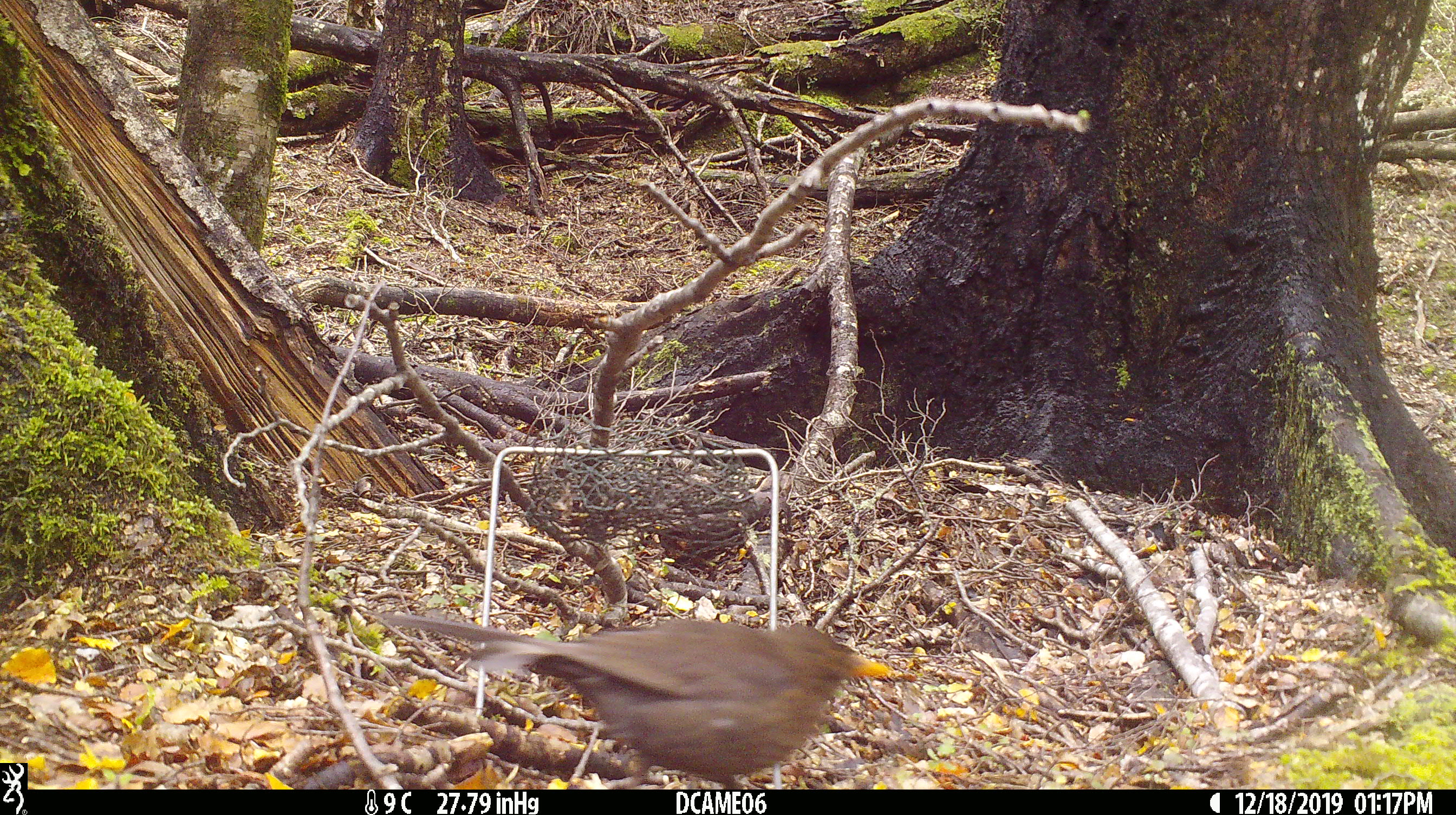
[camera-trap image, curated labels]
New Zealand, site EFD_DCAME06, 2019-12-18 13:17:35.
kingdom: Animalia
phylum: Chordata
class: Aves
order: Passeriformes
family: Turdidae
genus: Turdus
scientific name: Turdus merula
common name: eurasian blackbird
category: blackbird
Blackbird (eurasian blackbird) (Turdus merula).